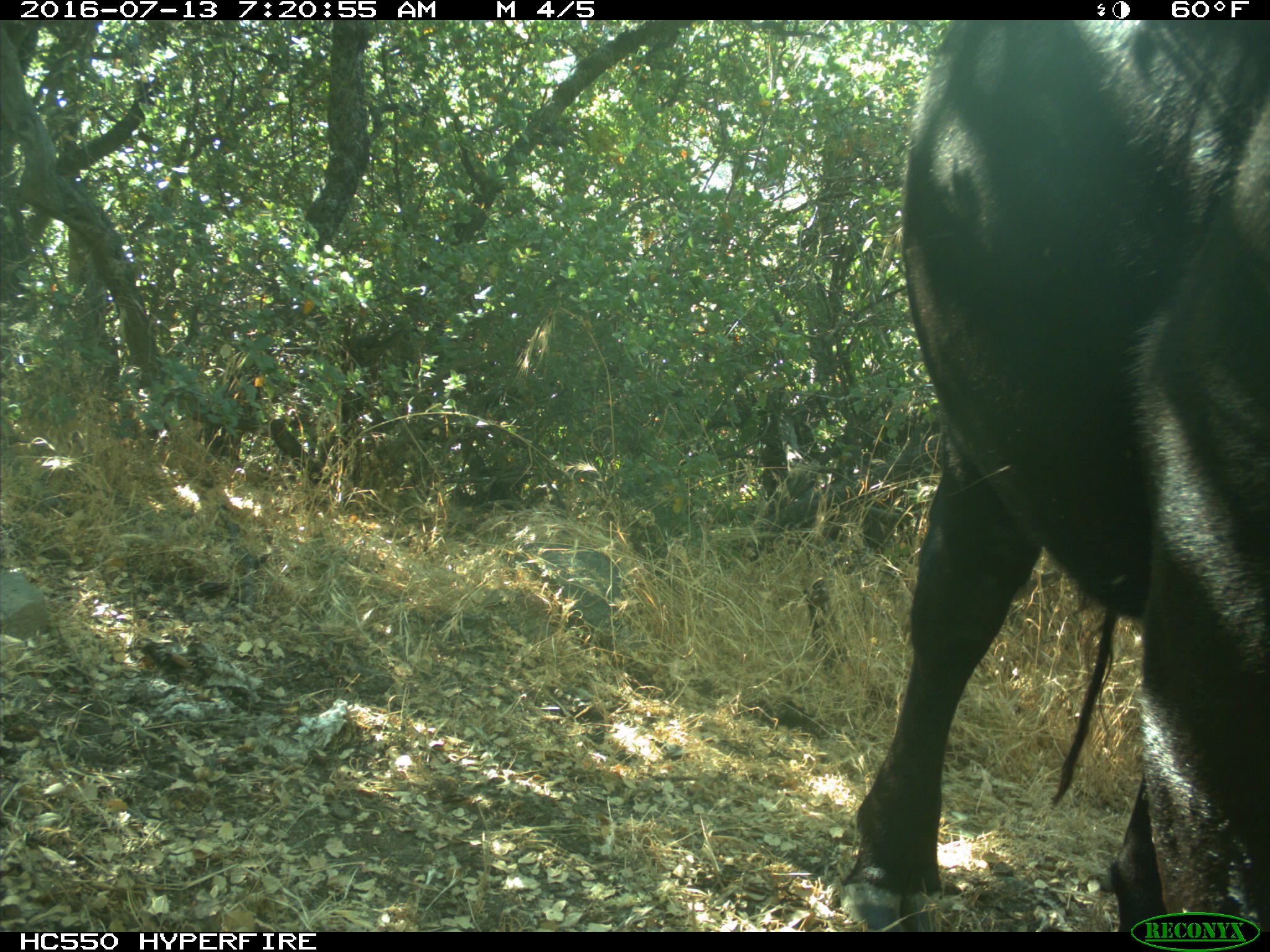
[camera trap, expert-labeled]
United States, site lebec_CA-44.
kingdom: Animalia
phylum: Chordata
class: Mammalia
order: Artiodactyla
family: Bovidae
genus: Bos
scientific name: Bos taurus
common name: domestic cow